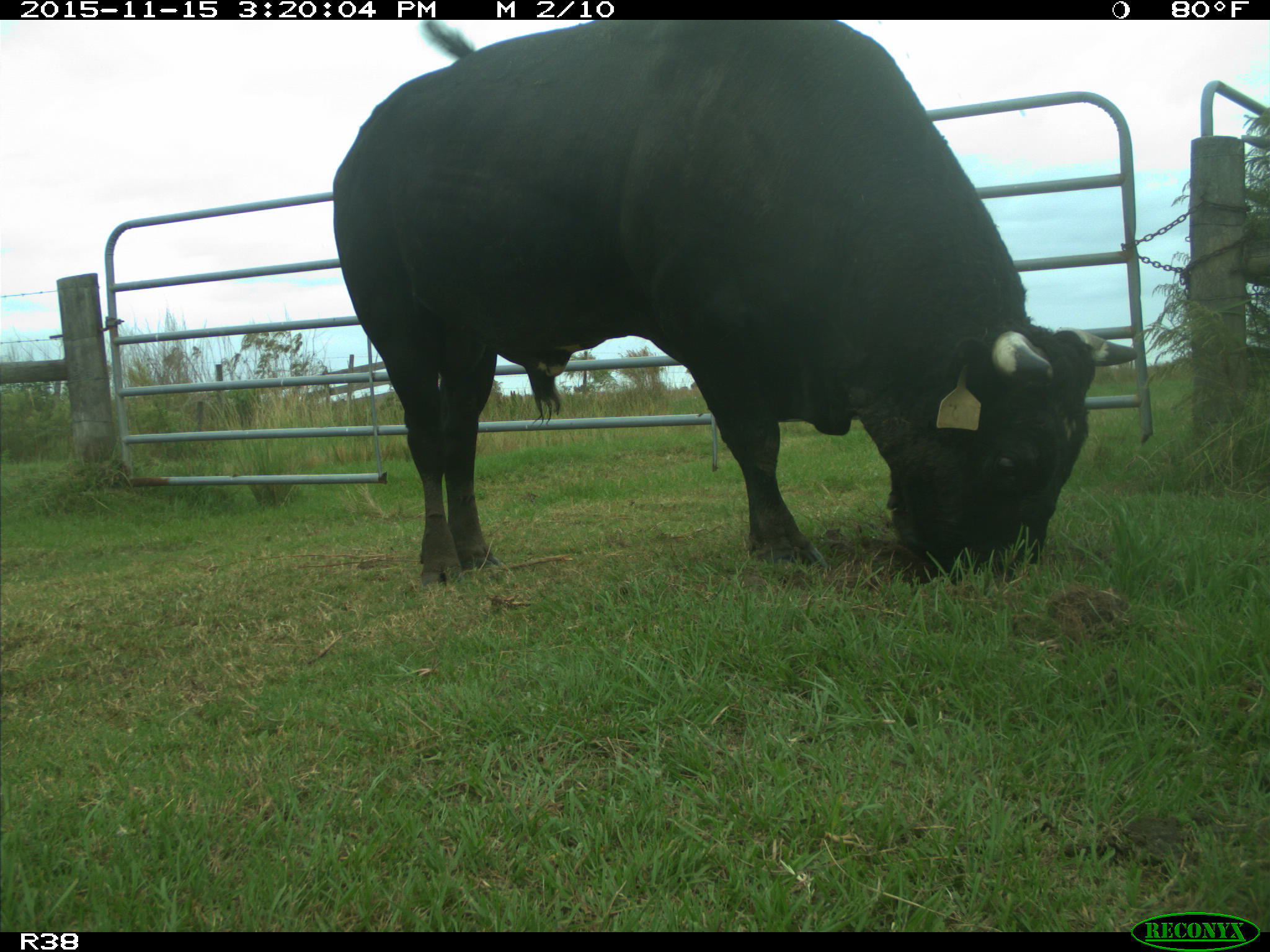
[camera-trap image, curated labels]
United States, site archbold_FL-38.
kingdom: Animalia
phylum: Chordata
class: Mammalia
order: Artiodactyla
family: Bovidae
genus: Bos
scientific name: Bos taurus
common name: domestic cow